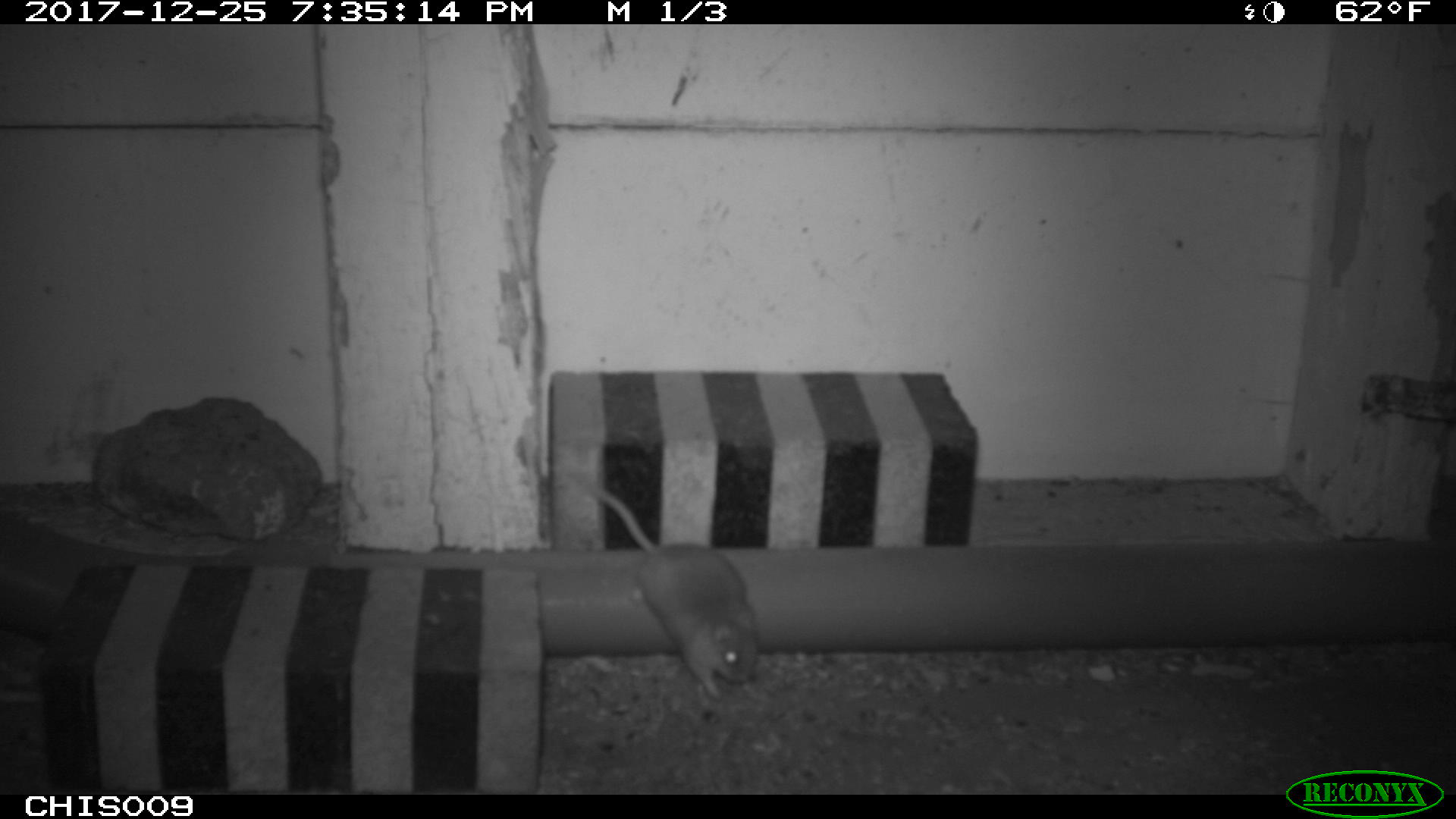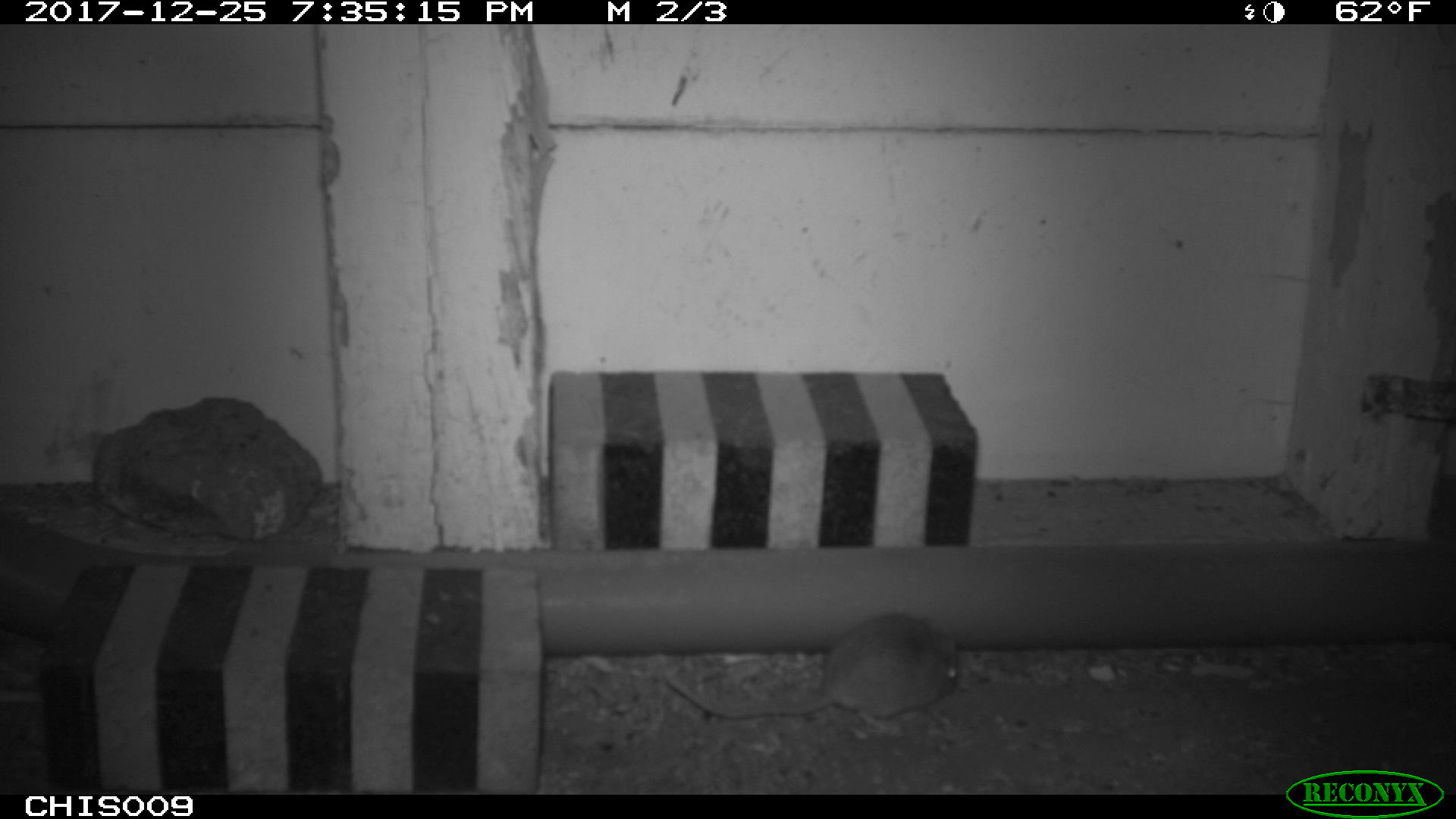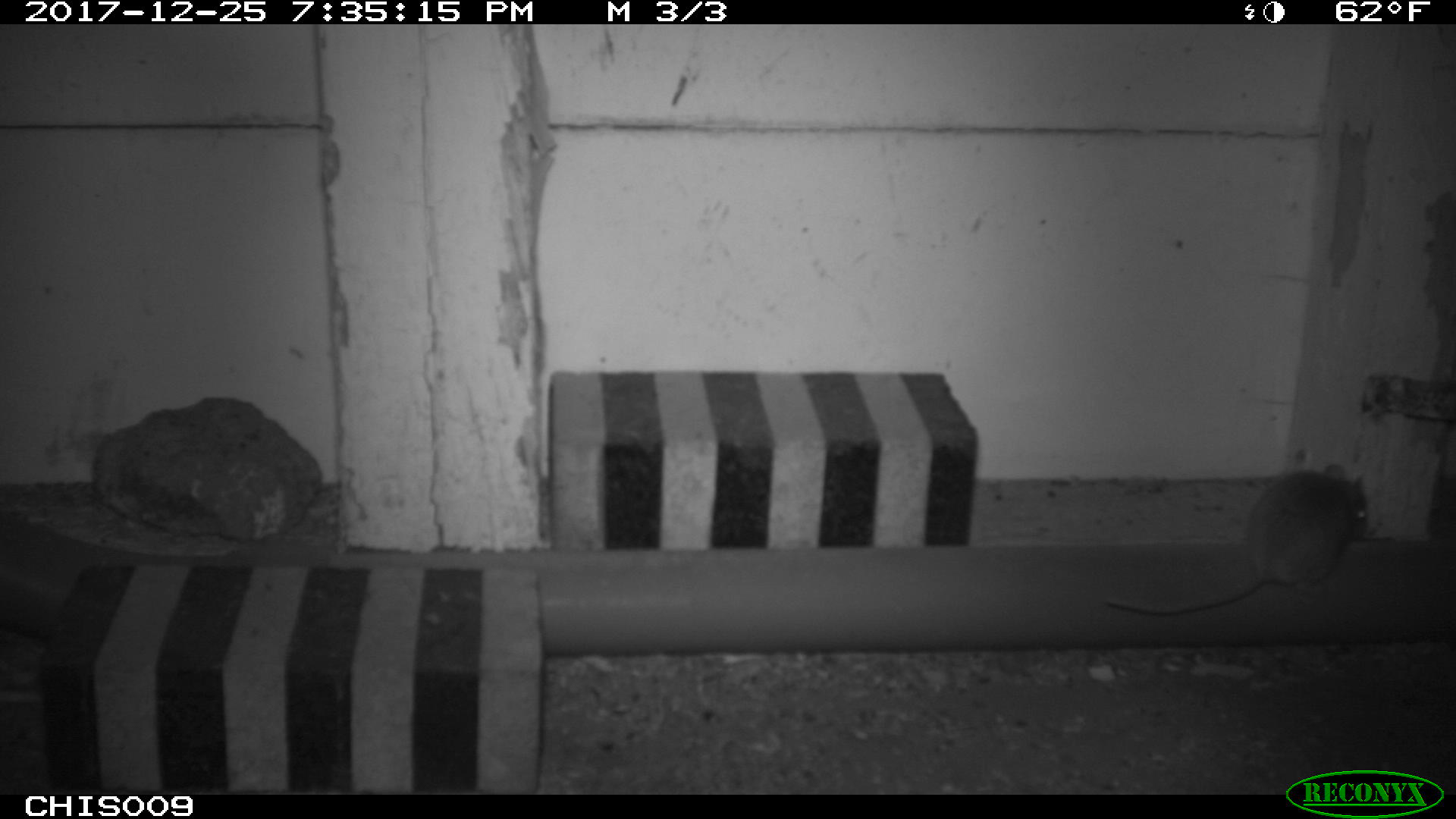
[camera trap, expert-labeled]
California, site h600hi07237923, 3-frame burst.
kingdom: Animalia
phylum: Chordata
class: Mammalia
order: Rodentia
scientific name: Rodentia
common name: rodent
Rodent (Rodentia).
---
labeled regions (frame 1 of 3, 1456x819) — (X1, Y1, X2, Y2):
rodent: (565, 466, 760, 697)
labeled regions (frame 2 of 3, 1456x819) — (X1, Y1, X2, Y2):
rodent: (667, 614, 959, 735)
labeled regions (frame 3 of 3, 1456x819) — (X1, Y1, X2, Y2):
rodent: (1104, 463, 1367, 610)